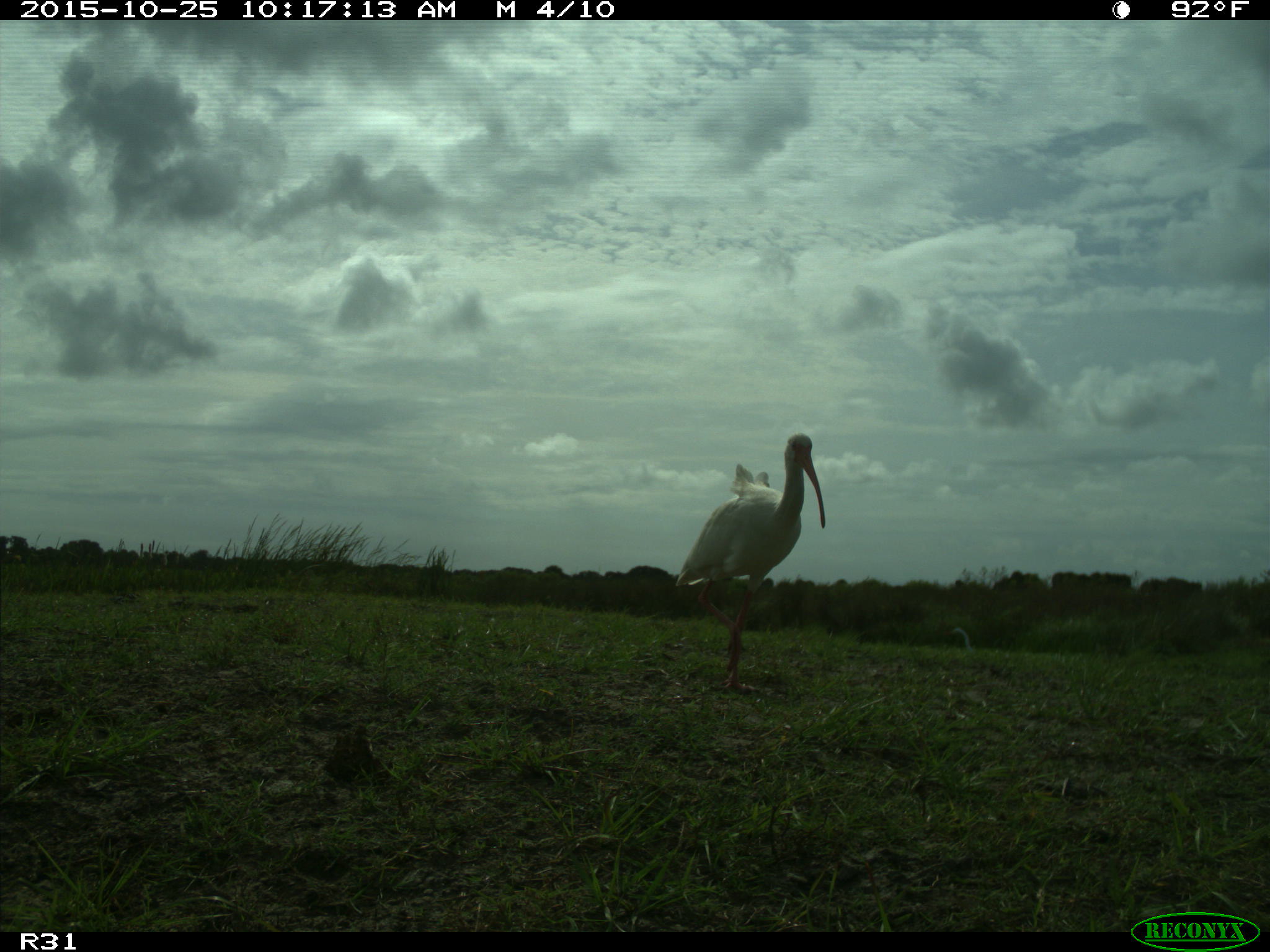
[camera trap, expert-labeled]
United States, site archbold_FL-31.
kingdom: Animalia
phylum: Chordata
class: Aves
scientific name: Aves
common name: birds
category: unidentified bird